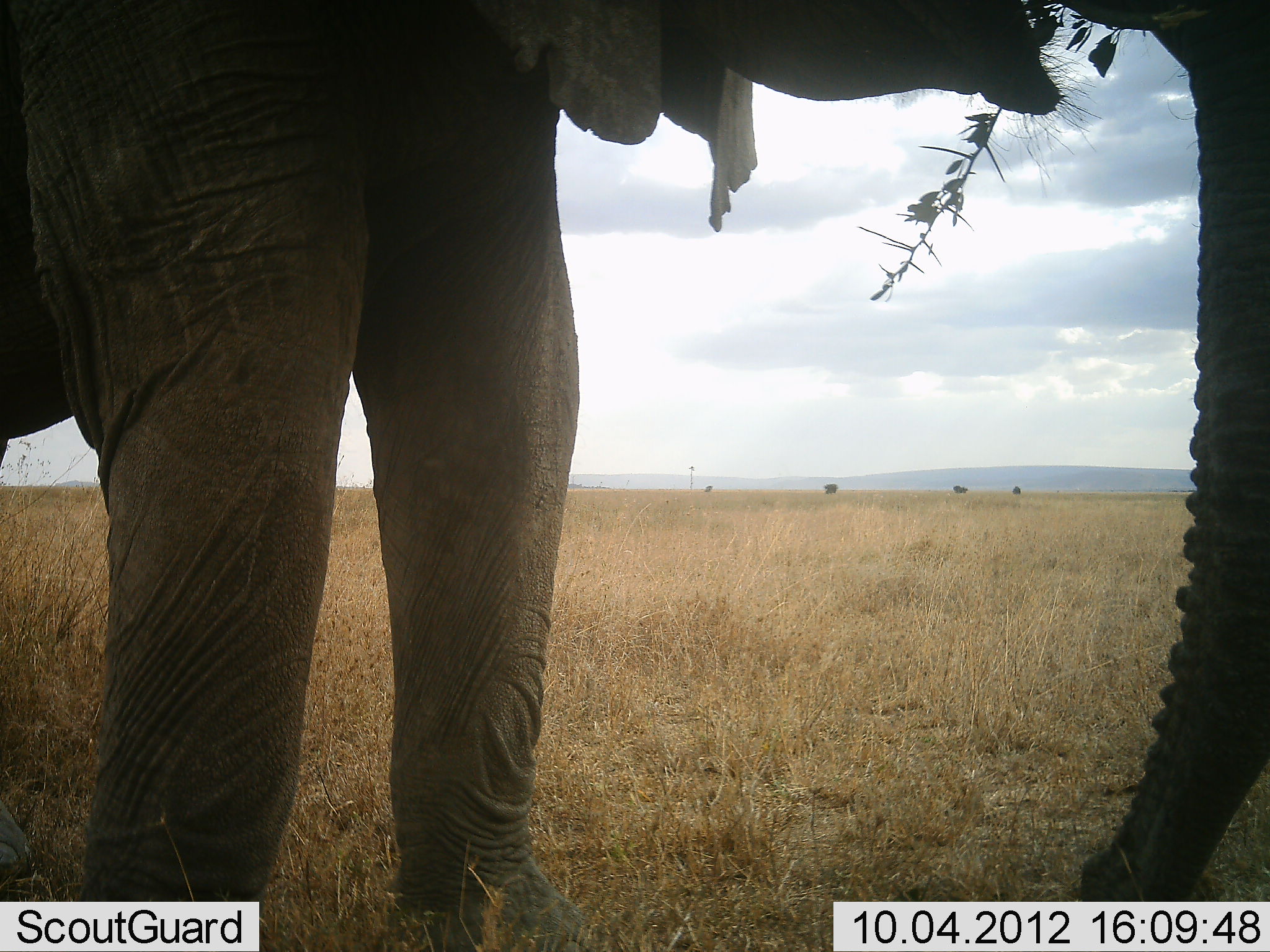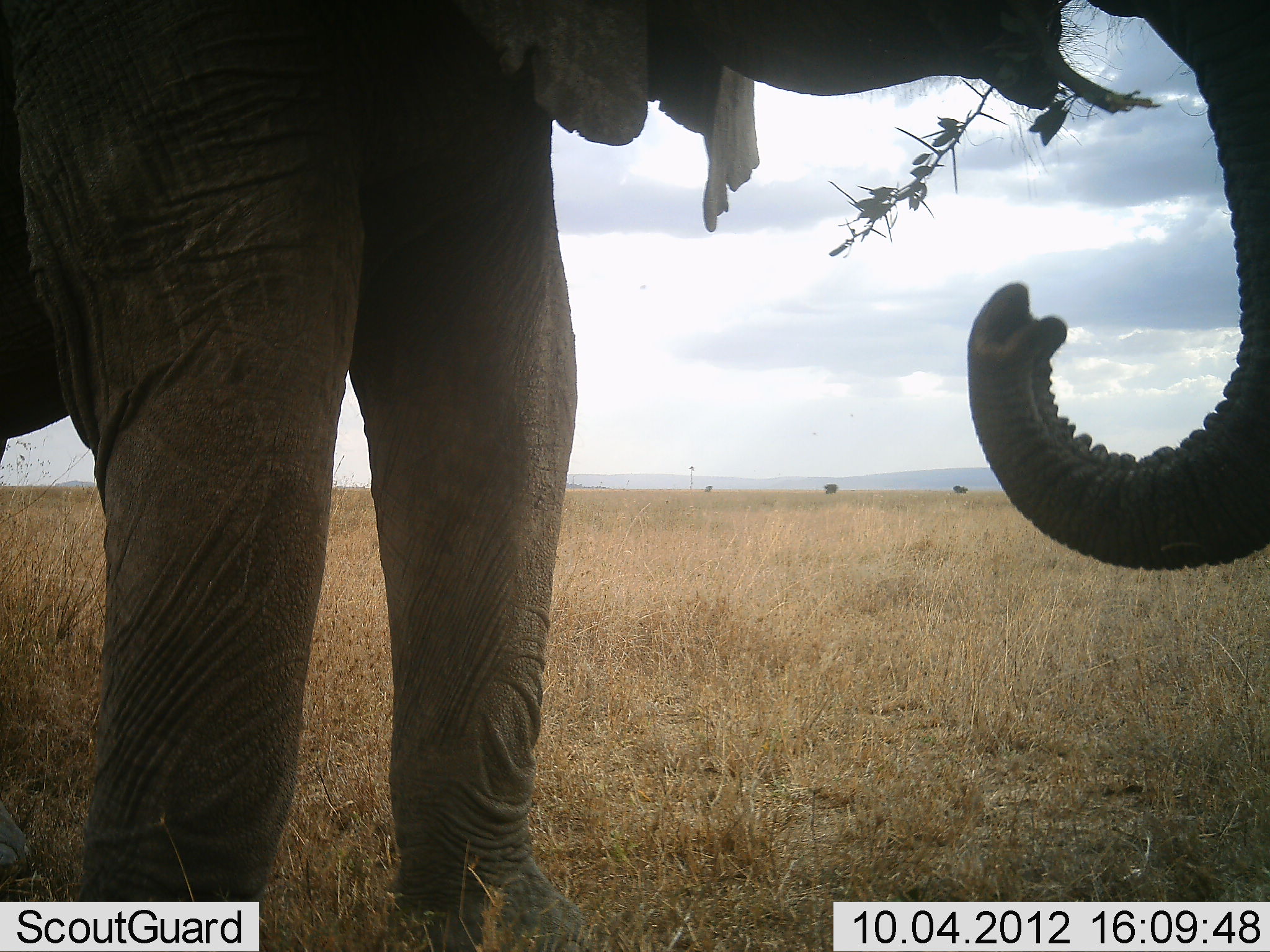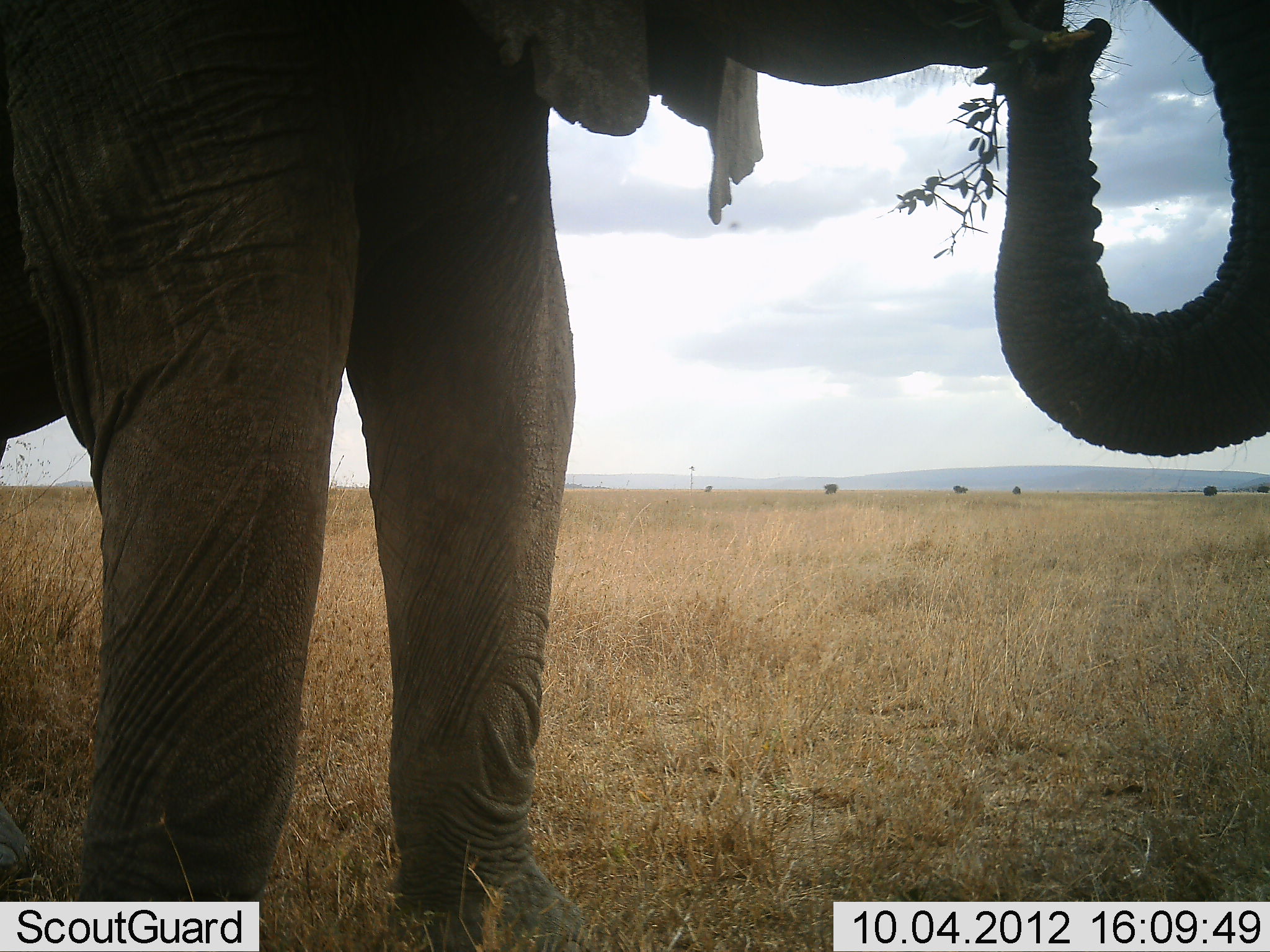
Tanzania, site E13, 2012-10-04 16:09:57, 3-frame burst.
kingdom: Animalia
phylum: Chordata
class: Mammalia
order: Proboscidea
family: Elephantidae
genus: Loxodonta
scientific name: Loxodonta africana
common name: african bush elephant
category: elephant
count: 1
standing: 40%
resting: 0%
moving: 10%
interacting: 0%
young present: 0%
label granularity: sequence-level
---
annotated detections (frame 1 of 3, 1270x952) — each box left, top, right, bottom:
animal: 1, 1, 1270, 951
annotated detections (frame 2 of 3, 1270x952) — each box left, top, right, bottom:
animal: 0, 1, 1270, 952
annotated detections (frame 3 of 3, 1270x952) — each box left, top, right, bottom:
animal: 1, 2, 1269, 952